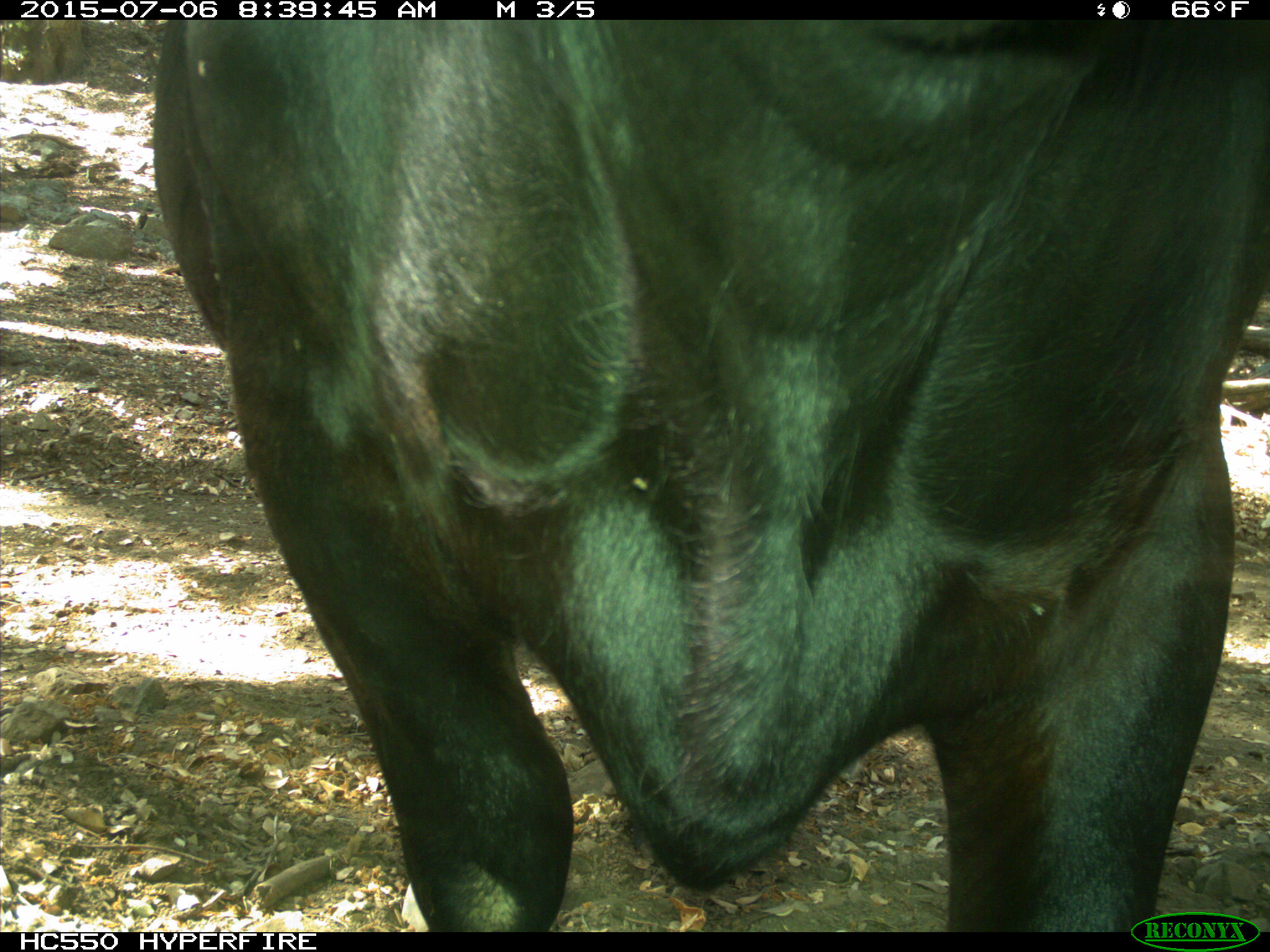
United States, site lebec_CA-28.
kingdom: Animalia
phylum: Chordata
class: Mammalia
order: Artiodactyla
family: Bovidae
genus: Bos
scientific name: Bos taurus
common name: domestic cow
Bos taurus (domestic cow).